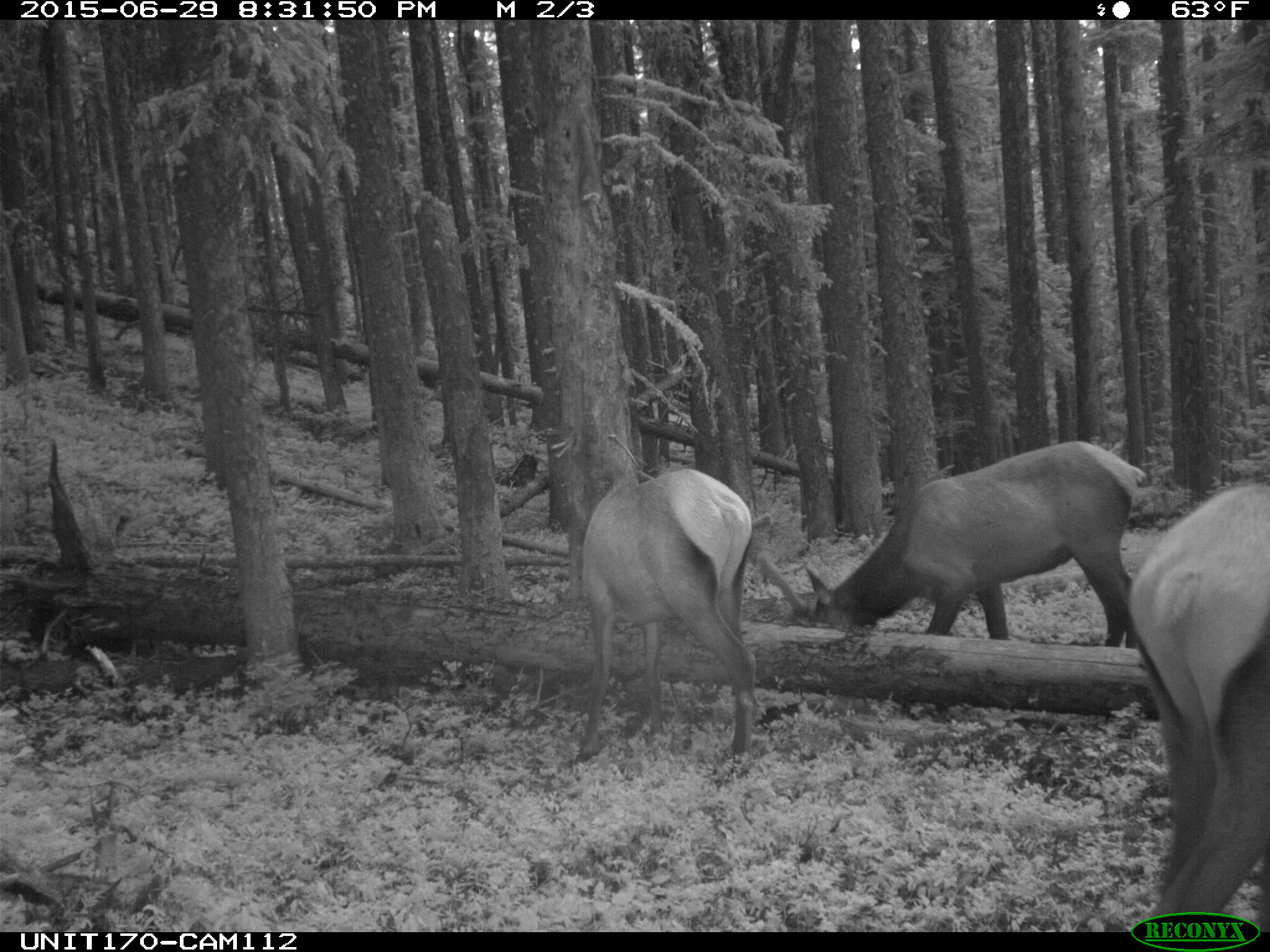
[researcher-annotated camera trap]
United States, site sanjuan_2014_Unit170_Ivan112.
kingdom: Animalia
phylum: Chordata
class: Mammalia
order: Artiodactyla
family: Cervidae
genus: Cervus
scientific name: Cervus elaphus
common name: red deer